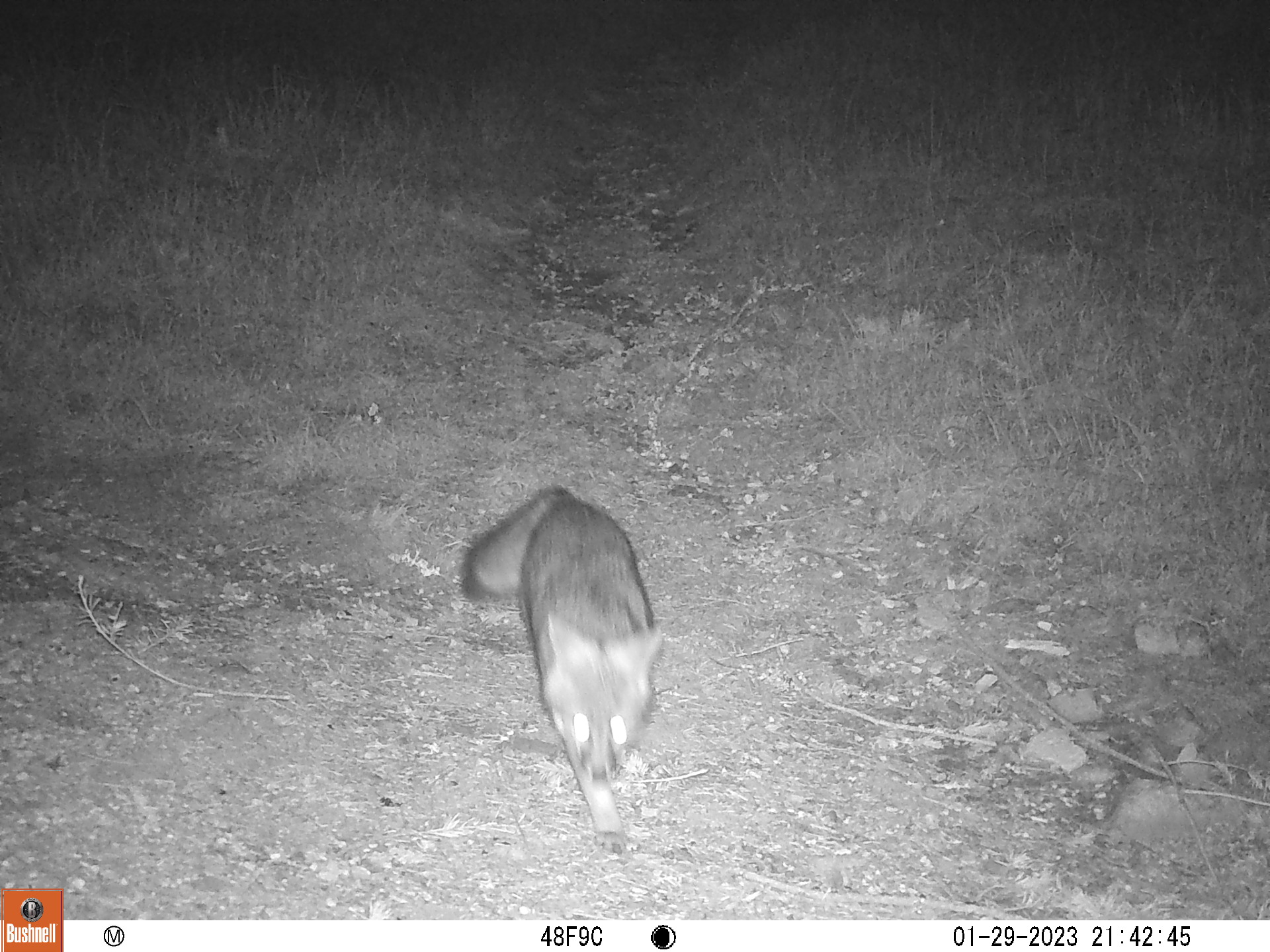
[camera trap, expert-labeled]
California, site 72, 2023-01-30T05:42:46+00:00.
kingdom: Animalia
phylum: Chordata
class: Mammalia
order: Carnivora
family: Canidae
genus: Urocyon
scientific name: Urocyon cinereoargenteus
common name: gray fox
Gray fox (Urocyon cinereoargenteus).